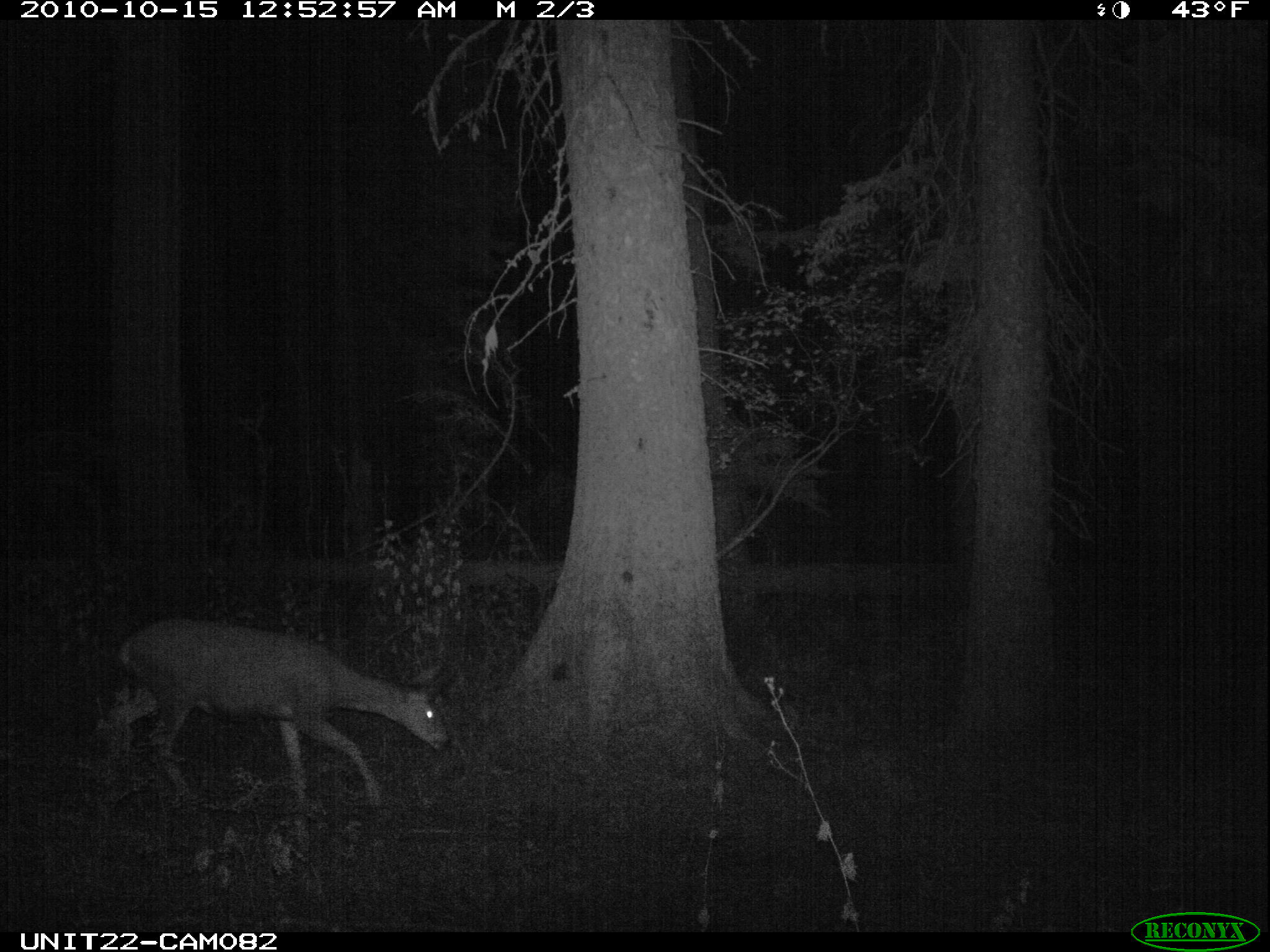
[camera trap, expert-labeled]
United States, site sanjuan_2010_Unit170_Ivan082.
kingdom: Animalia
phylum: Chordata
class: Mammalia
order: Artiodactyla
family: Cervidae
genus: Odocoileus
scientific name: Odocoileus hemionus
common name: mule deer